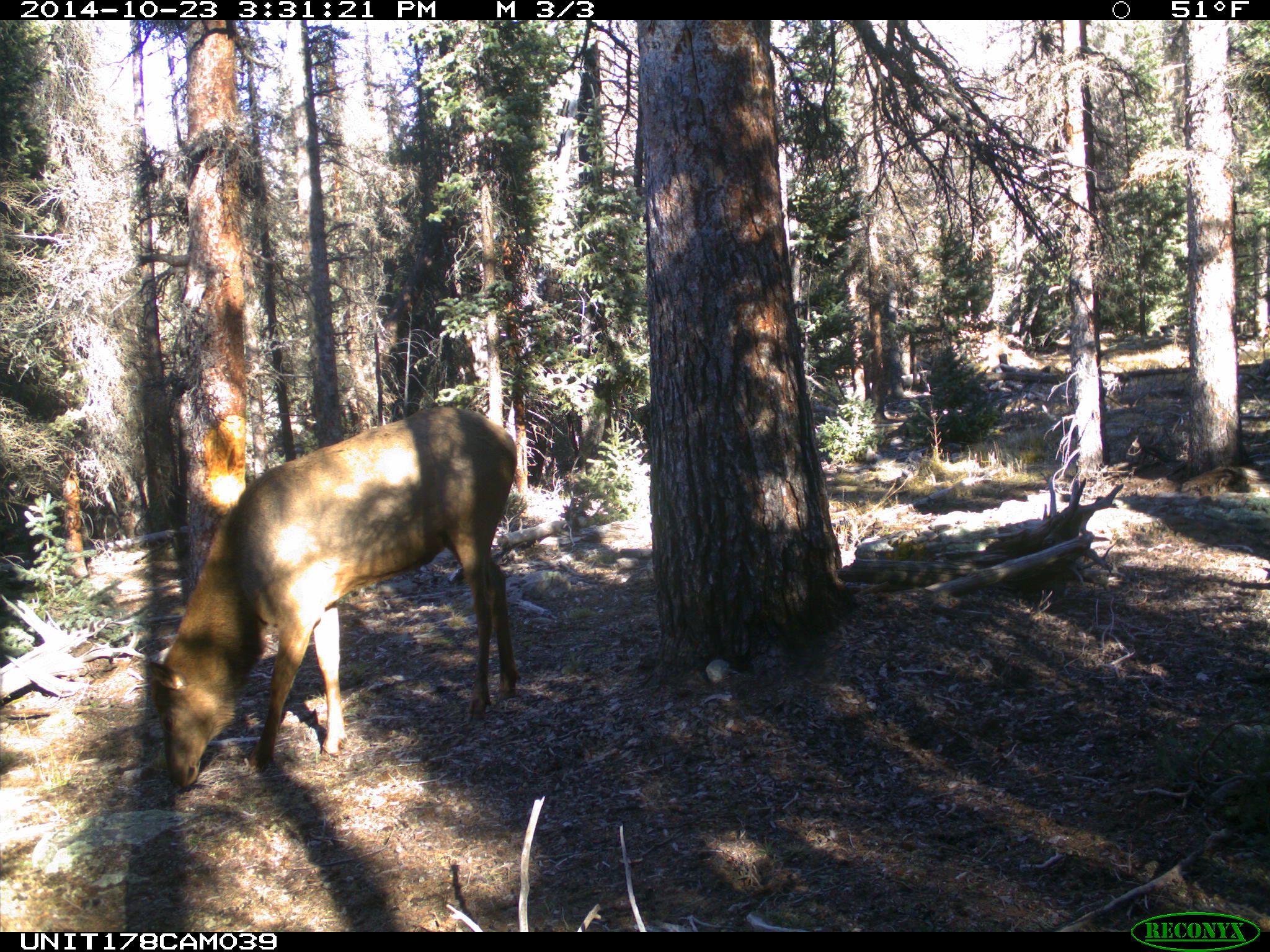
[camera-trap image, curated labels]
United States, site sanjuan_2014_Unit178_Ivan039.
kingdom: Animalia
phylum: Chordata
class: Mammalia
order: Artiodactyla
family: Cervidae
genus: Cervus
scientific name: Cervus elaphus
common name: red deer